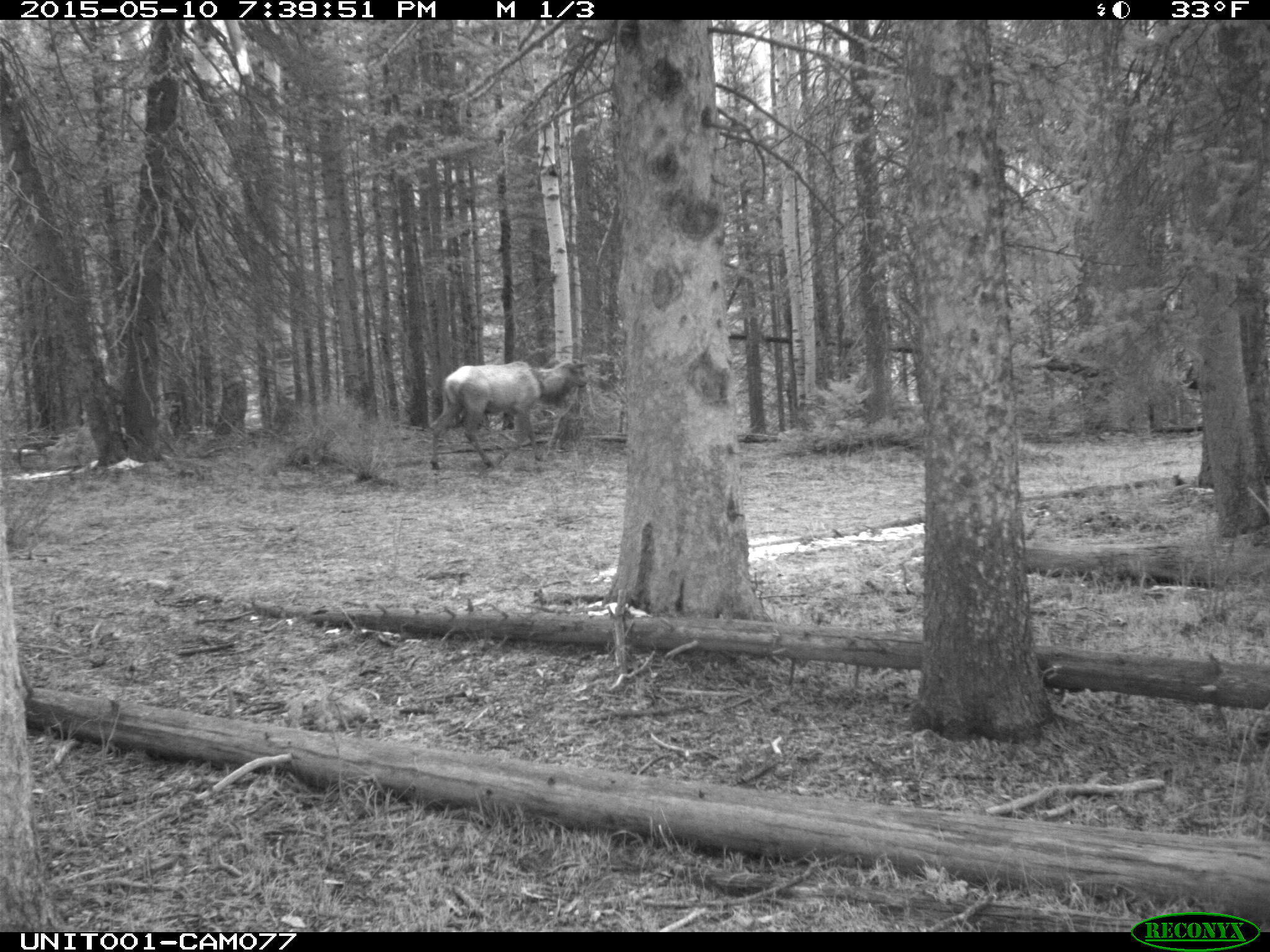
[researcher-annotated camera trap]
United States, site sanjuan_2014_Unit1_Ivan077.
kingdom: Animalia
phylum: Chordata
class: Mammalia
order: Artiodactyla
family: Cervidae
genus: Cervus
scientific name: Cervus elaphus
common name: red deer